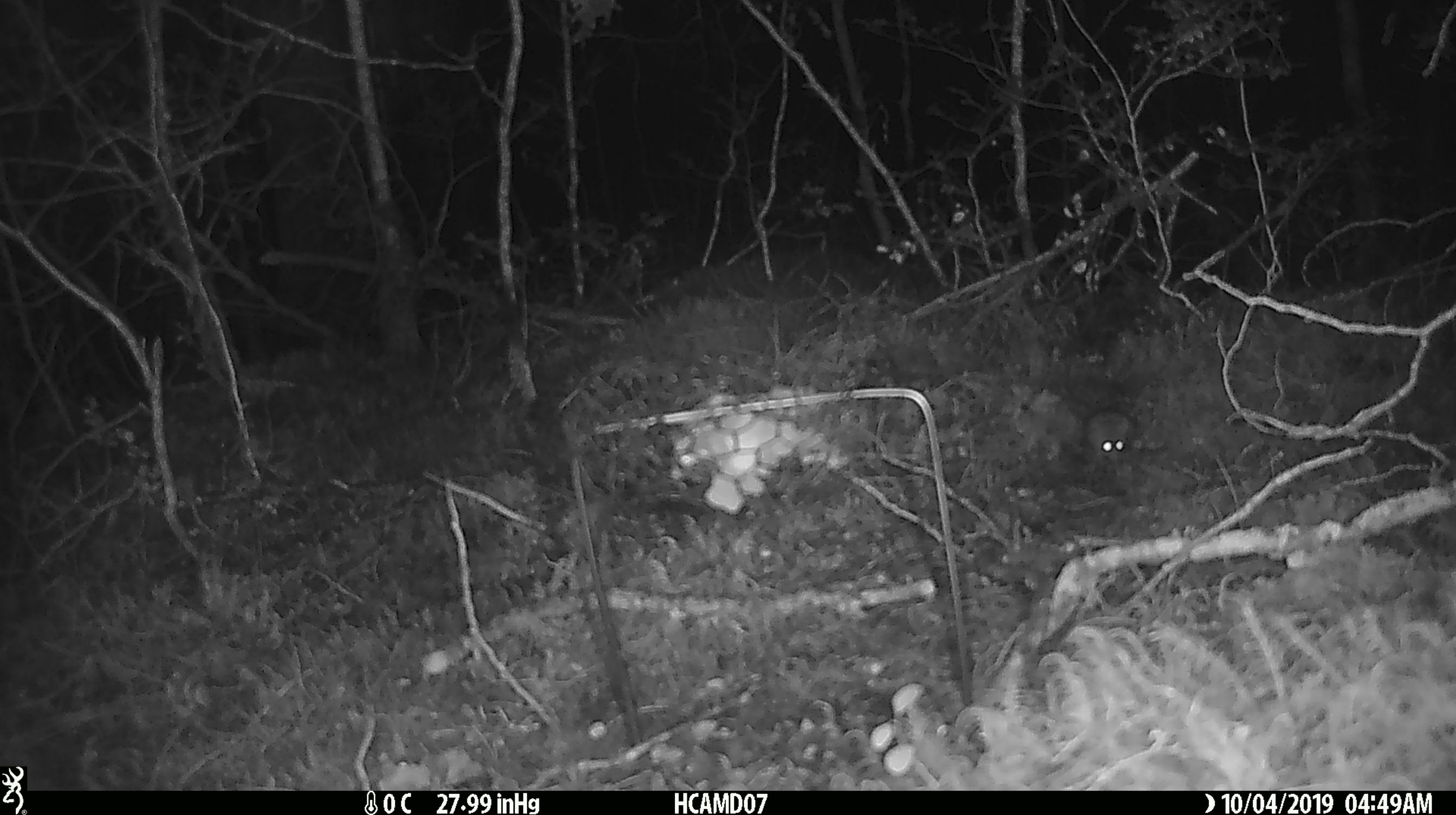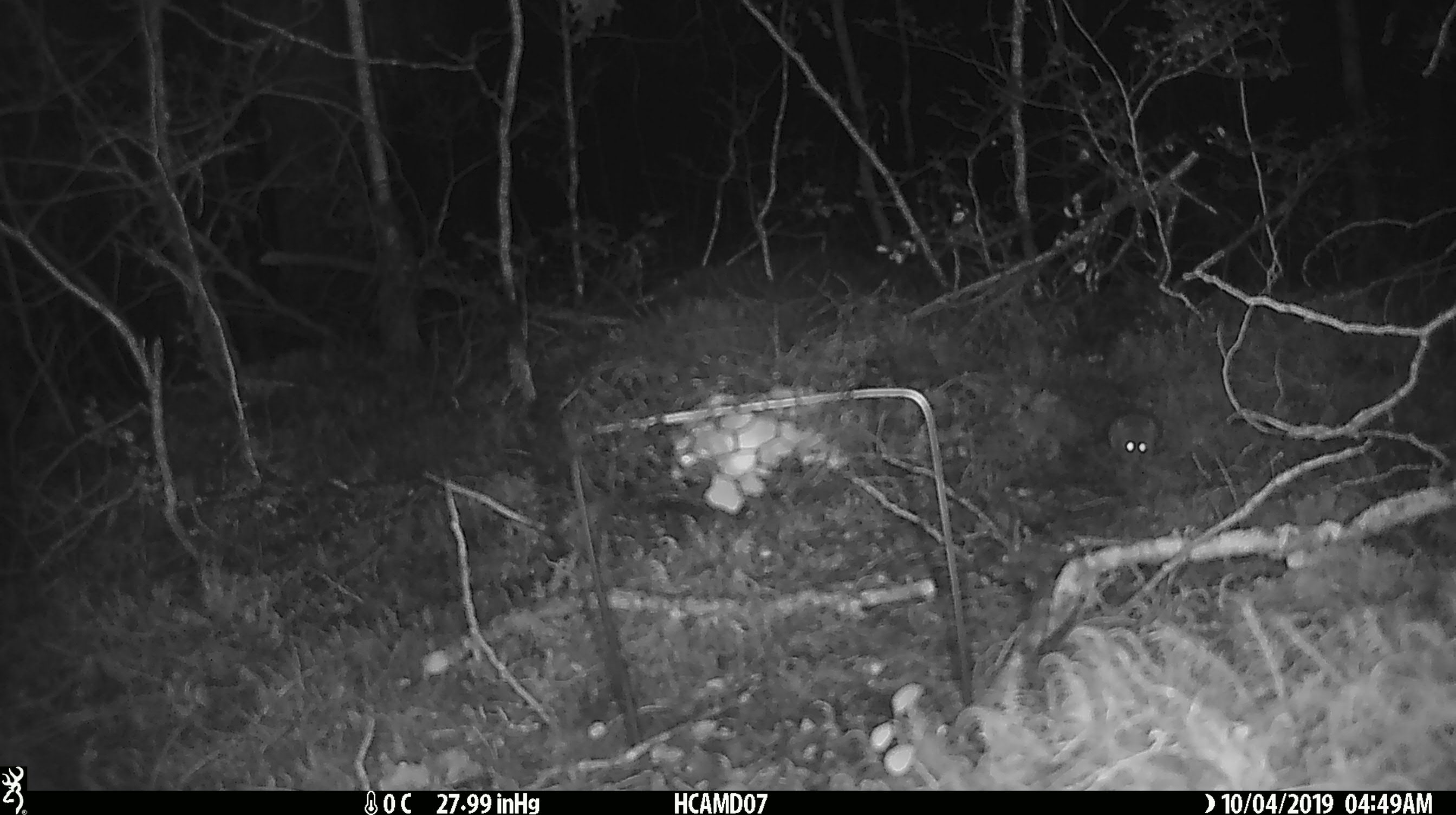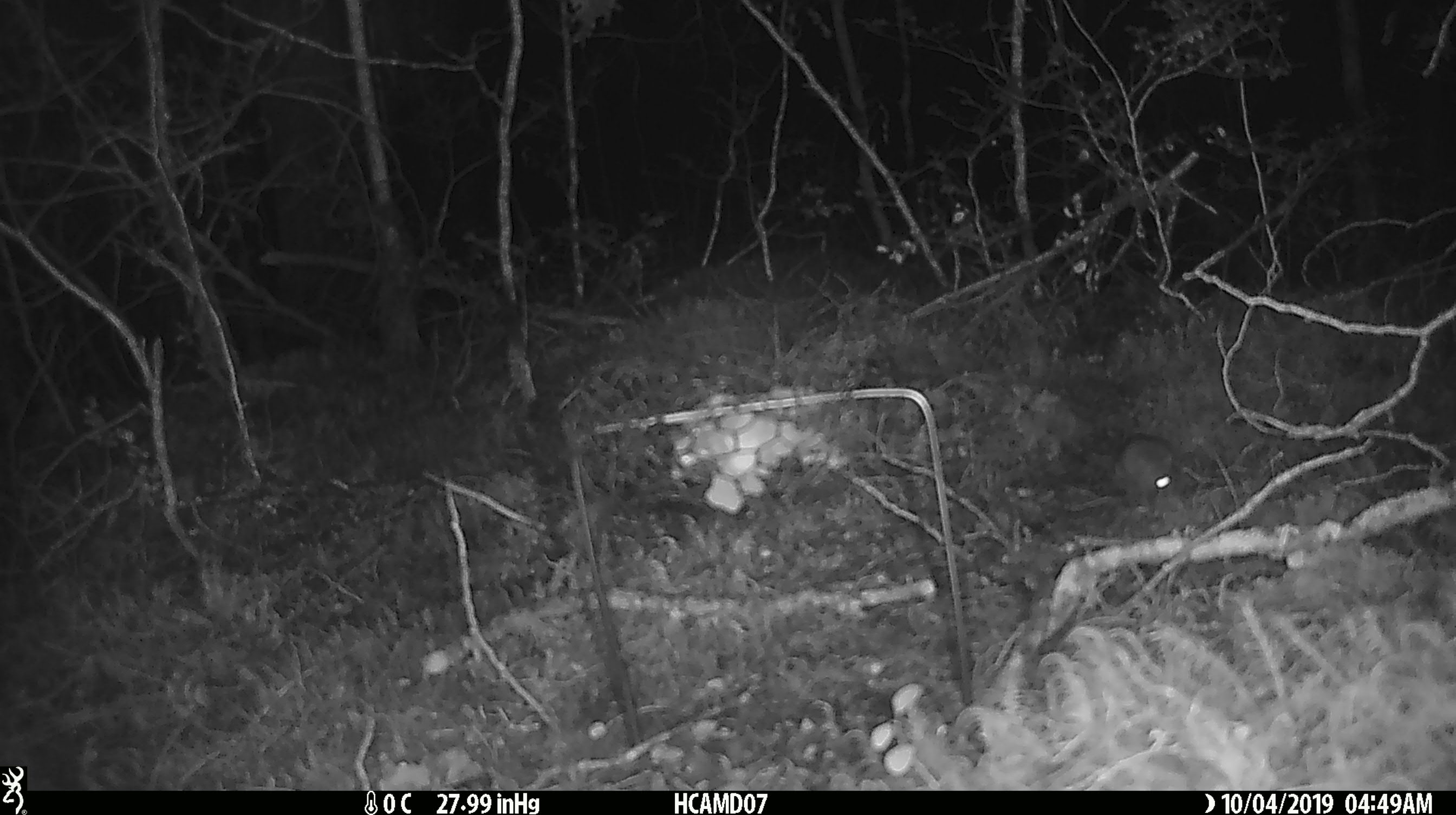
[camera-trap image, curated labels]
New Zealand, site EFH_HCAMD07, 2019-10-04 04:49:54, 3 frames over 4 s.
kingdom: Animalia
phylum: Chordata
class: Mammalia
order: Rodentia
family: Muridae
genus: Mus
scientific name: Mus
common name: mouse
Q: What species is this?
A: Mouse (Mus).